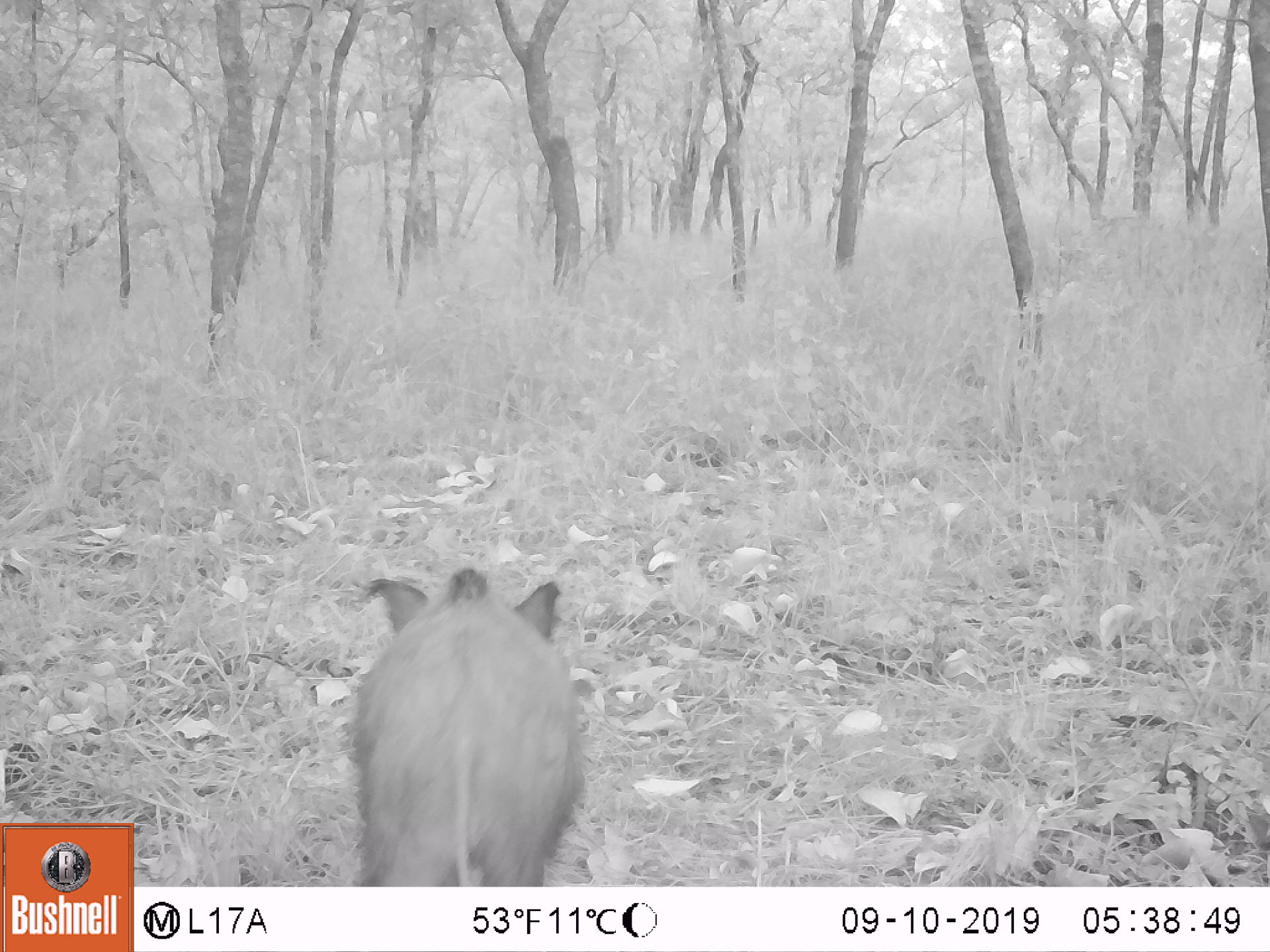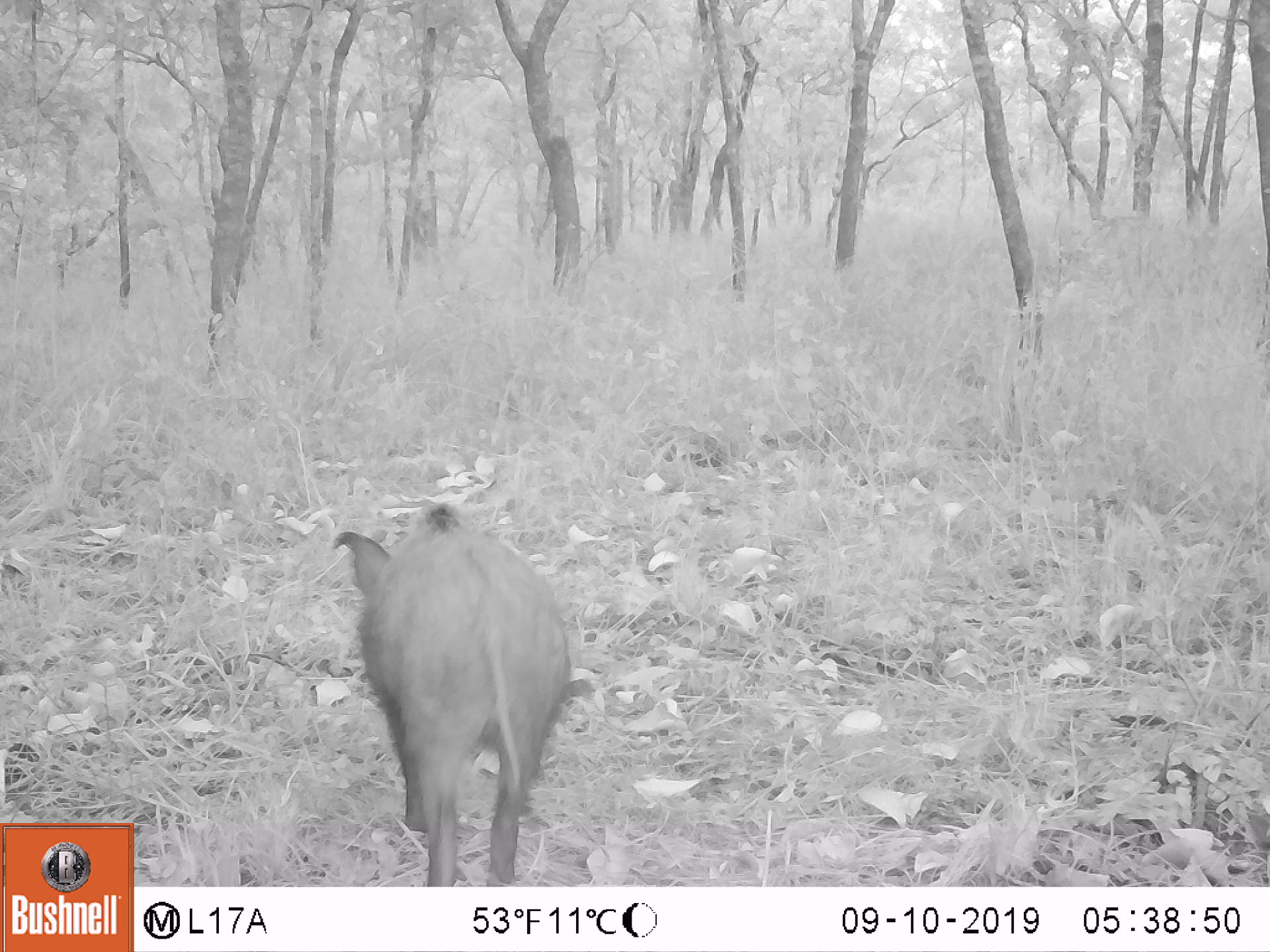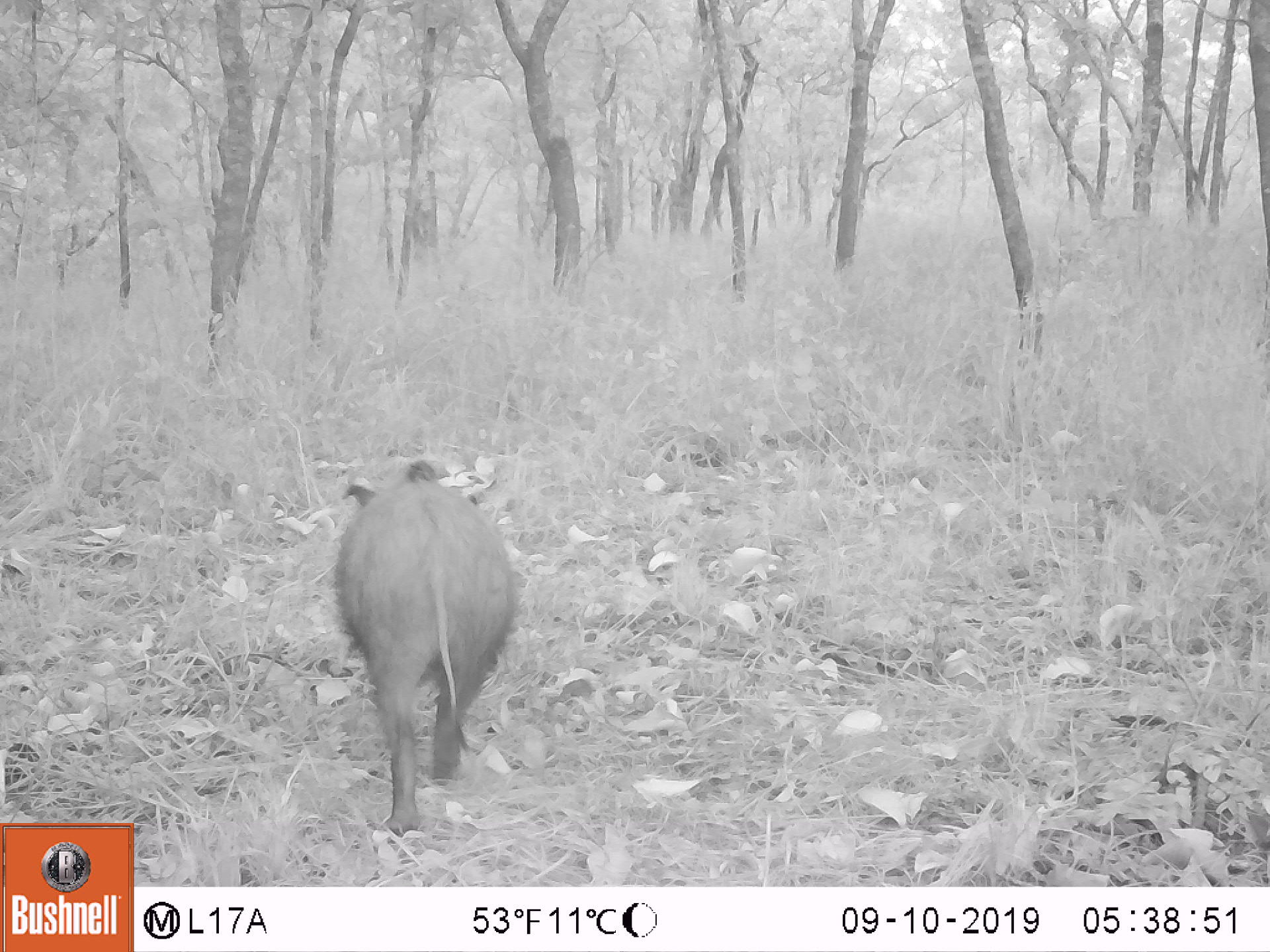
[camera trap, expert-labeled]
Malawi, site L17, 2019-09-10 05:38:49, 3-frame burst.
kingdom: Animalia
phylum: Chordata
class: Mammalia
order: Artiodactyla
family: Suidae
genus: Potamochoerus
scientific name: Potamochoerus larvatus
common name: bushpig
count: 1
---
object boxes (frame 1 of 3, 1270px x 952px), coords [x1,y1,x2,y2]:
bushpig: [337,561,587,876]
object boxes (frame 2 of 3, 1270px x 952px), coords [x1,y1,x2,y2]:
bushpig: [329,502,573,876]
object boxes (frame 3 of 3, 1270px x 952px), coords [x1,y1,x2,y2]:
bushpig: [328,459,517,832]